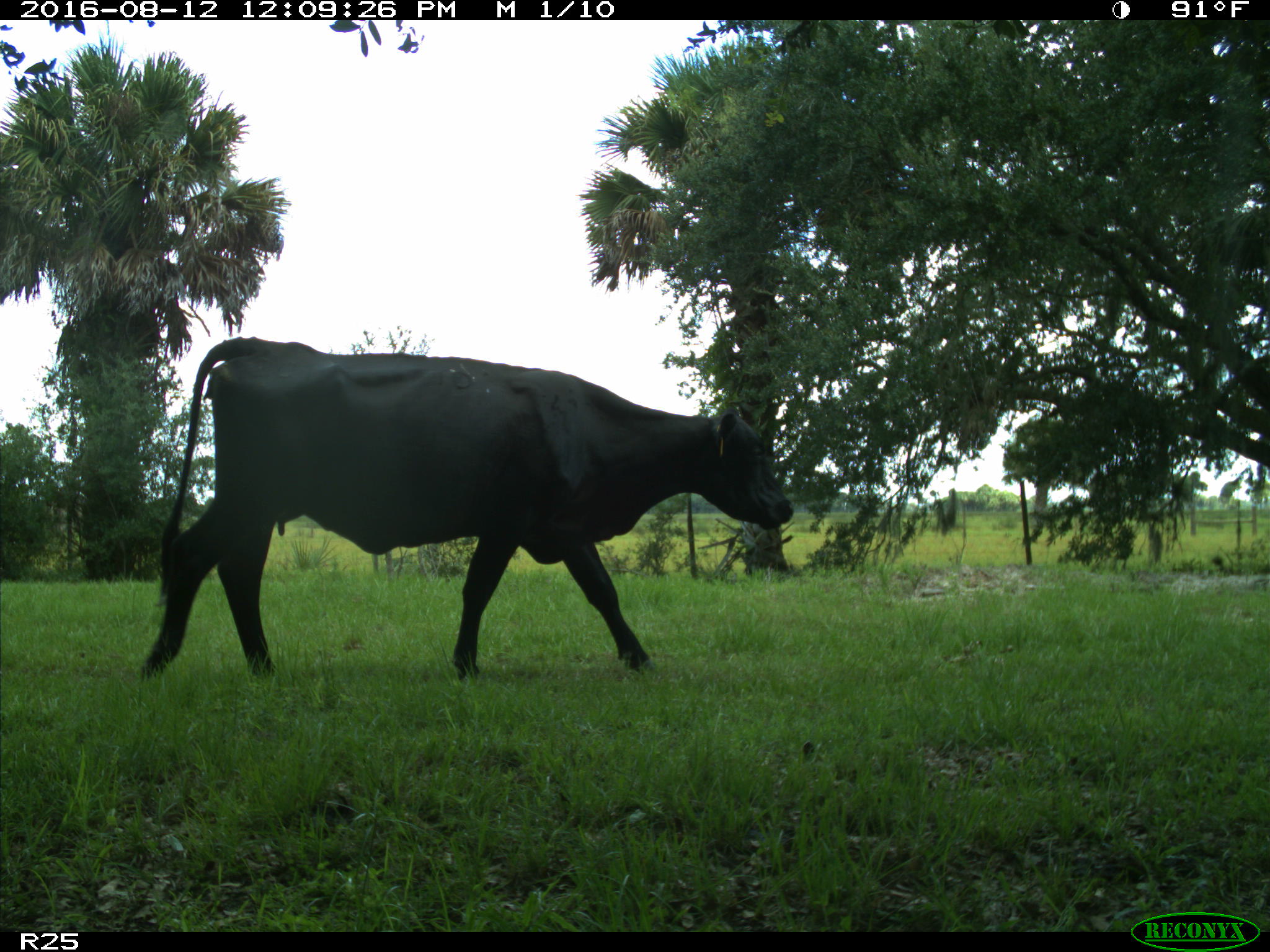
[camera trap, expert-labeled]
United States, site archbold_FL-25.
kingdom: Animalia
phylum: Chordata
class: Mammalia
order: Artiodactyla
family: Bovidae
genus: Bos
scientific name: Bos taurus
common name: domestic cow